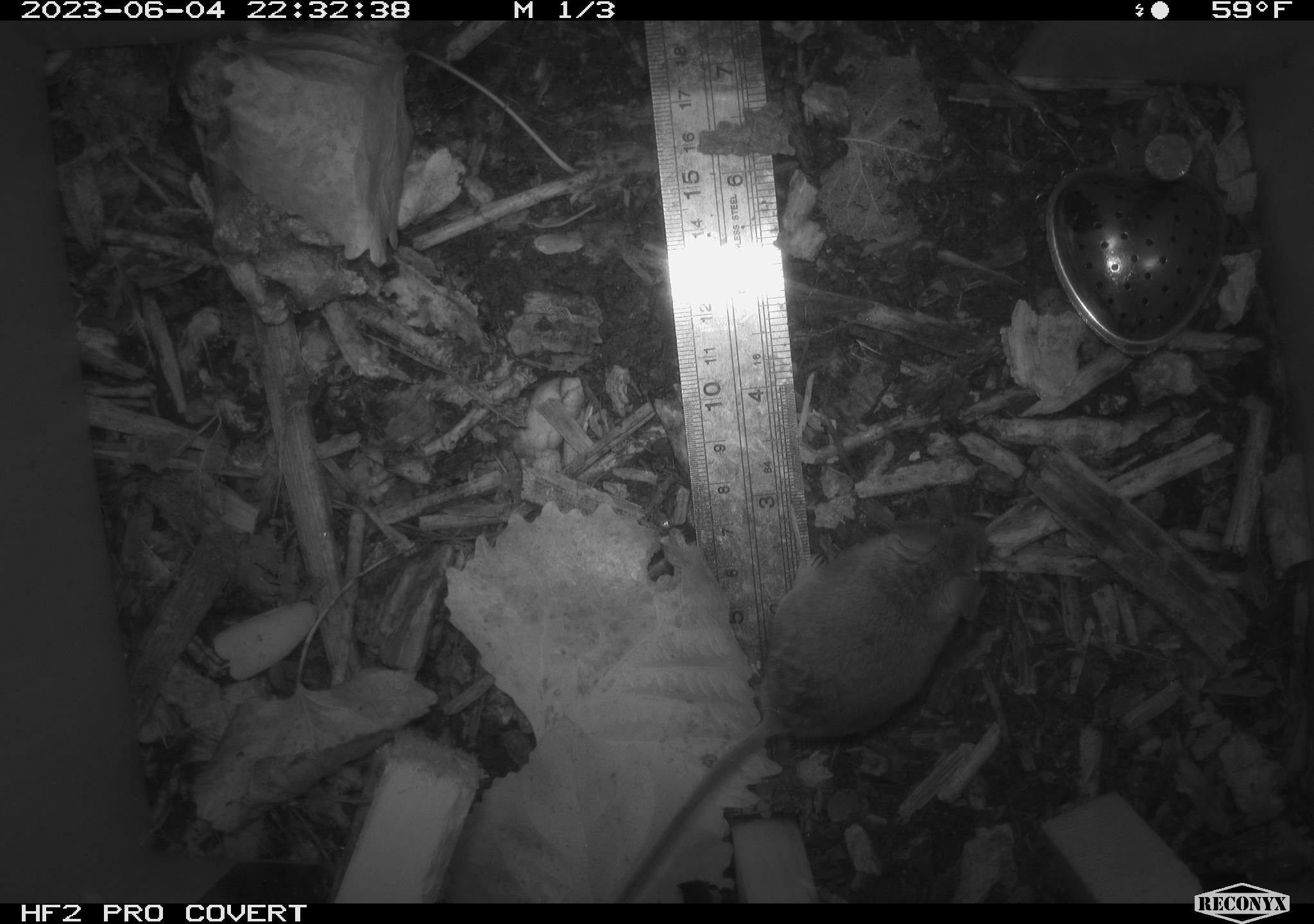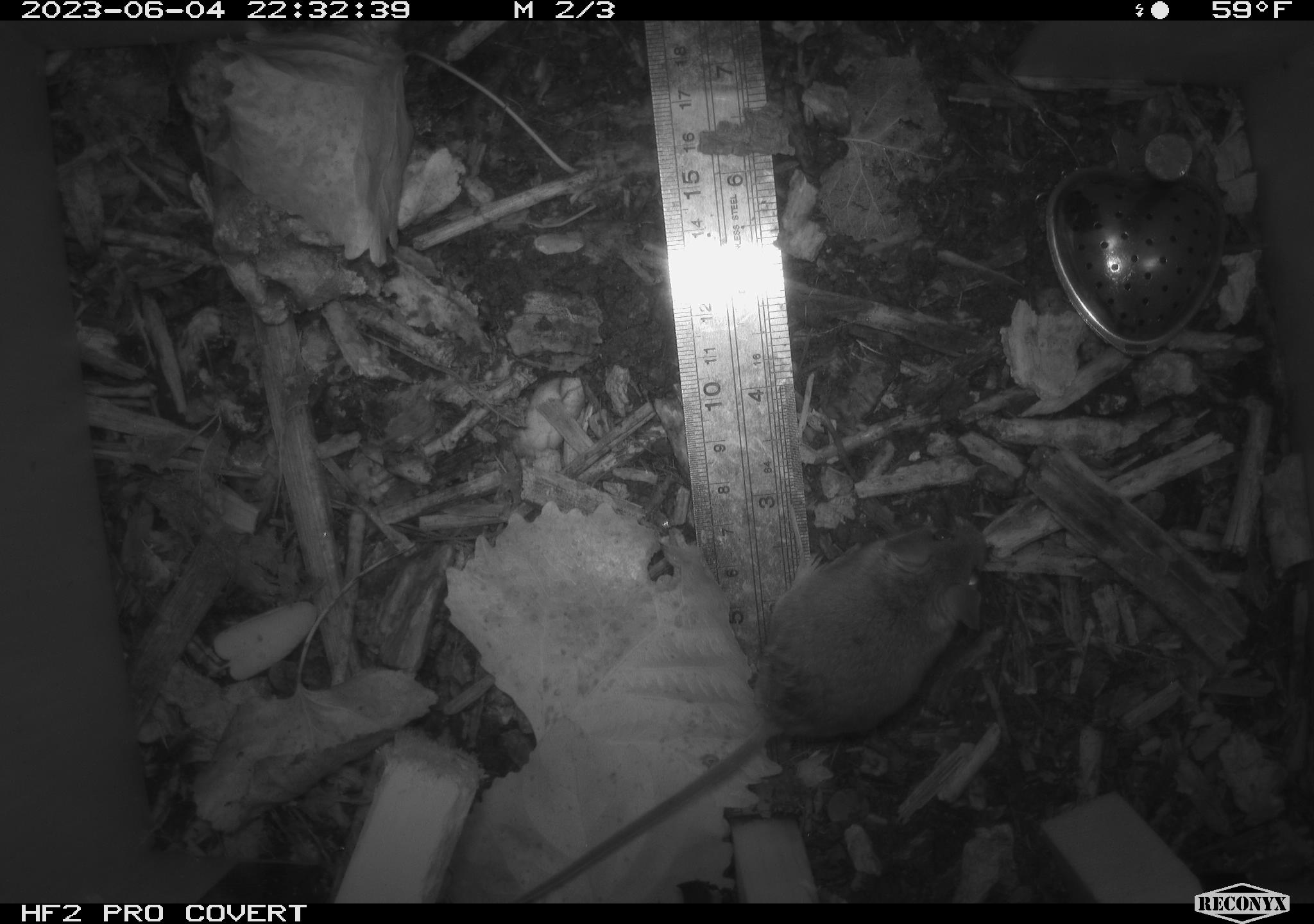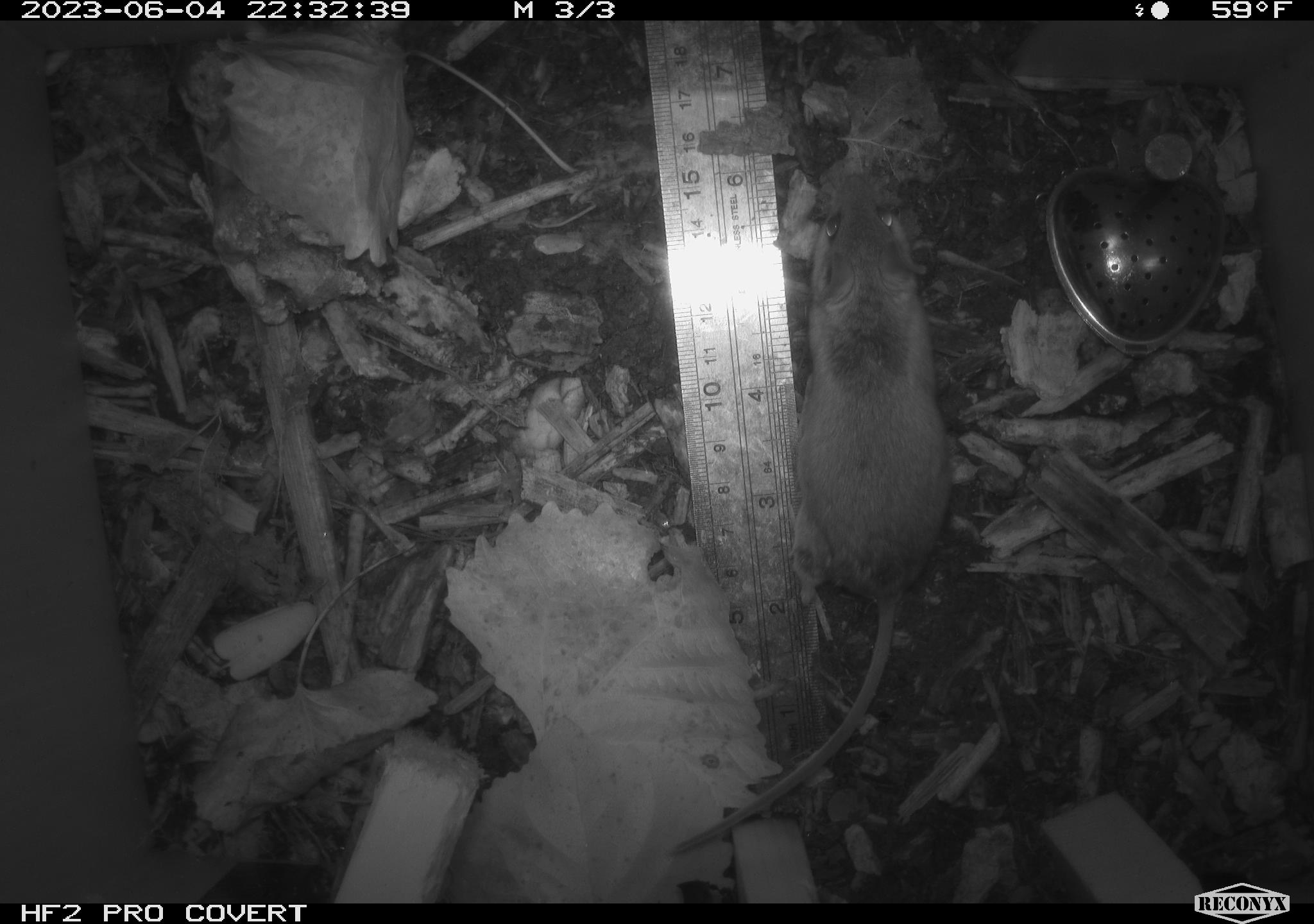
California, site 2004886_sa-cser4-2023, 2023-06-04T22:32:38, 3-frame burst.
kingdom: Animalia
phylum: Chordata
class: Mammalia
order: Rodentia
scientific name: Rodentia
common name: mouse species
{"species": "mouse species (Rodentia)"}